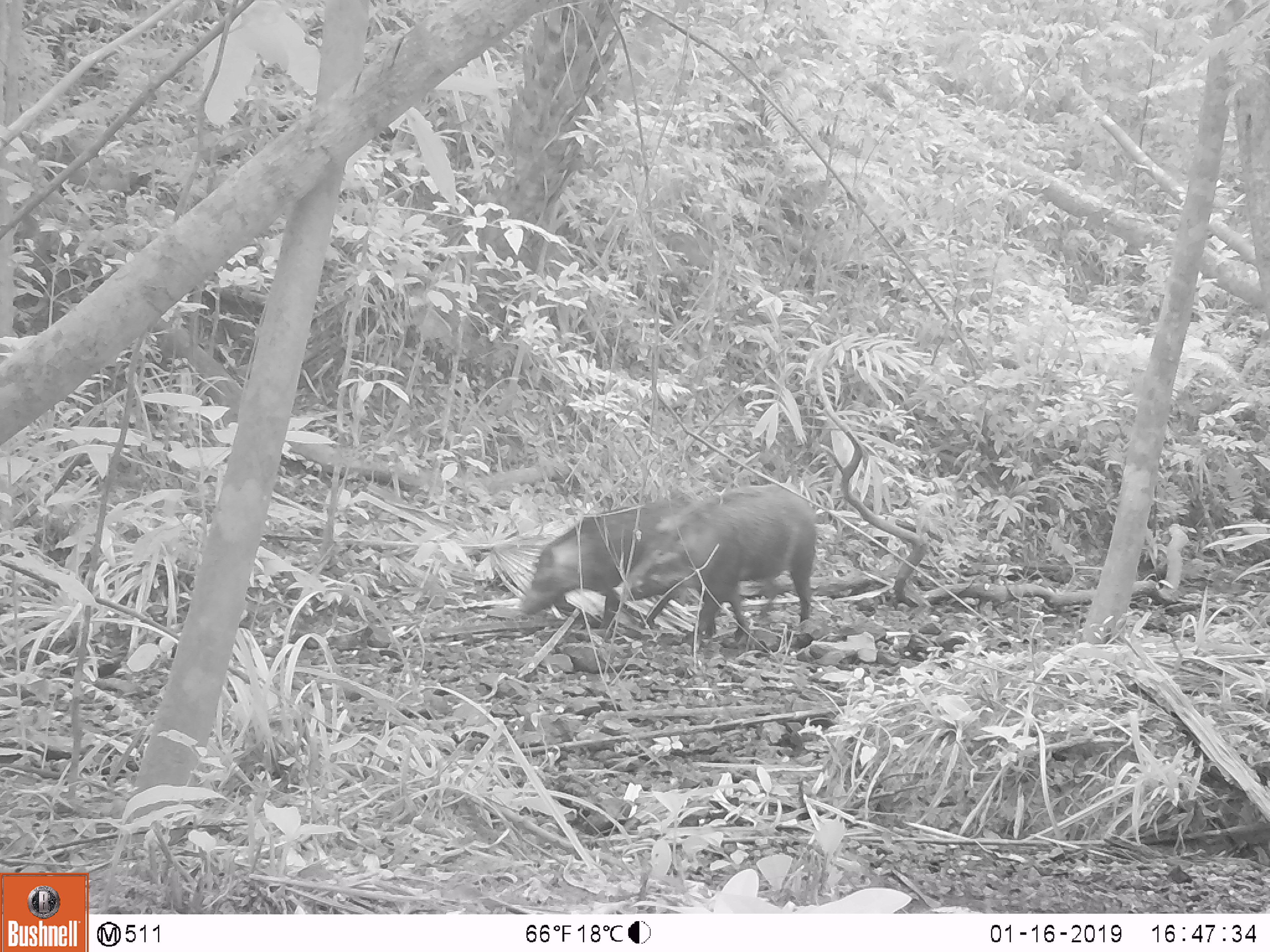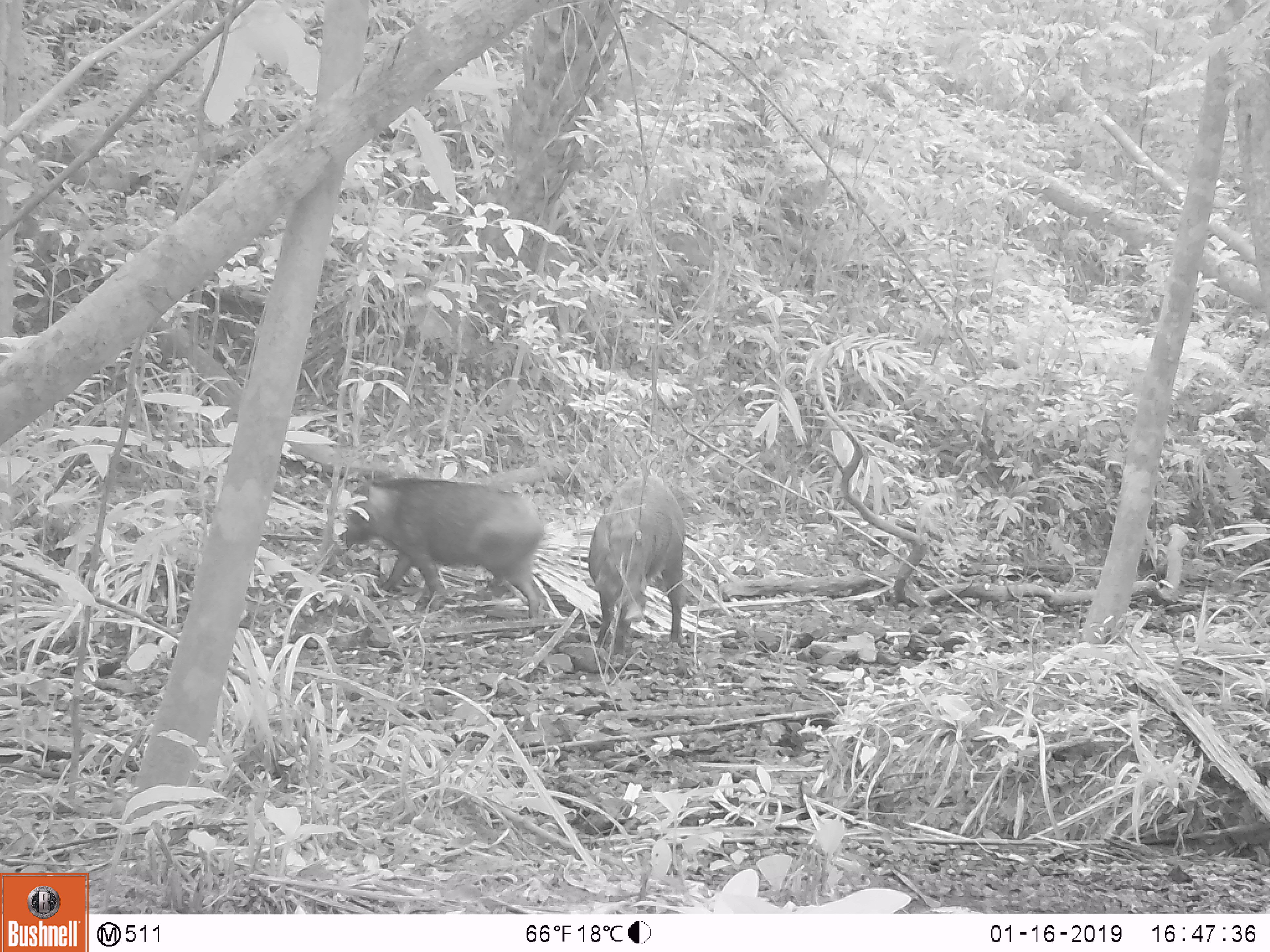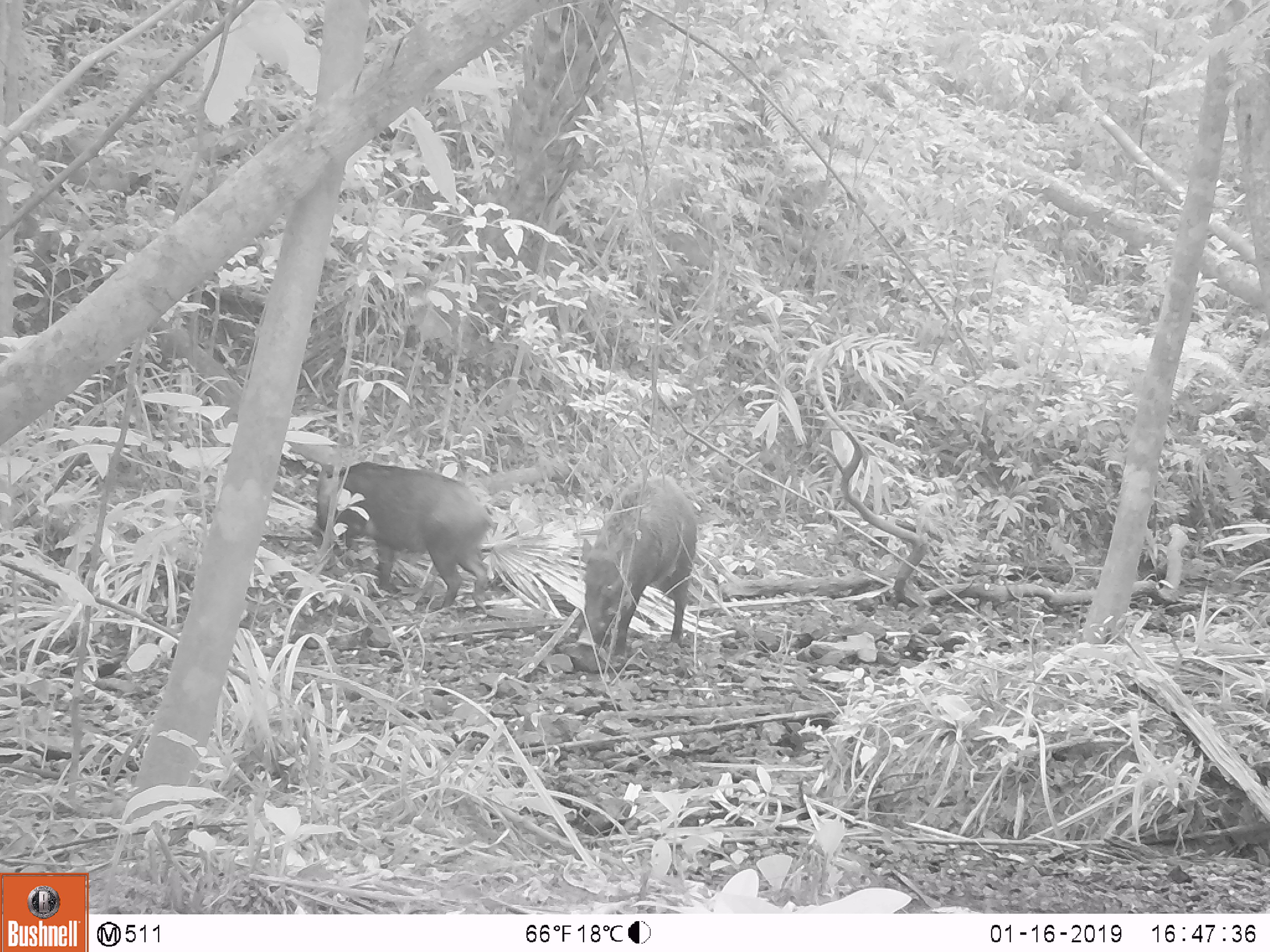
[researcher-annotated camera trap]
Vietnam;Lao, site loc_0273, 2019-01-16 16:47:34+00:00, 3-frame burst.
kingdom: Animalia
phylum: Chordata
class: Mammalia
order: Artiodactyla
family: Suidae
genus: Sus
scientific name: Sus scrofa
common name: eurasian wild pig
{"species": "eurasian wild pig (Sus scrofa)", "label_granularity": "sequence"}